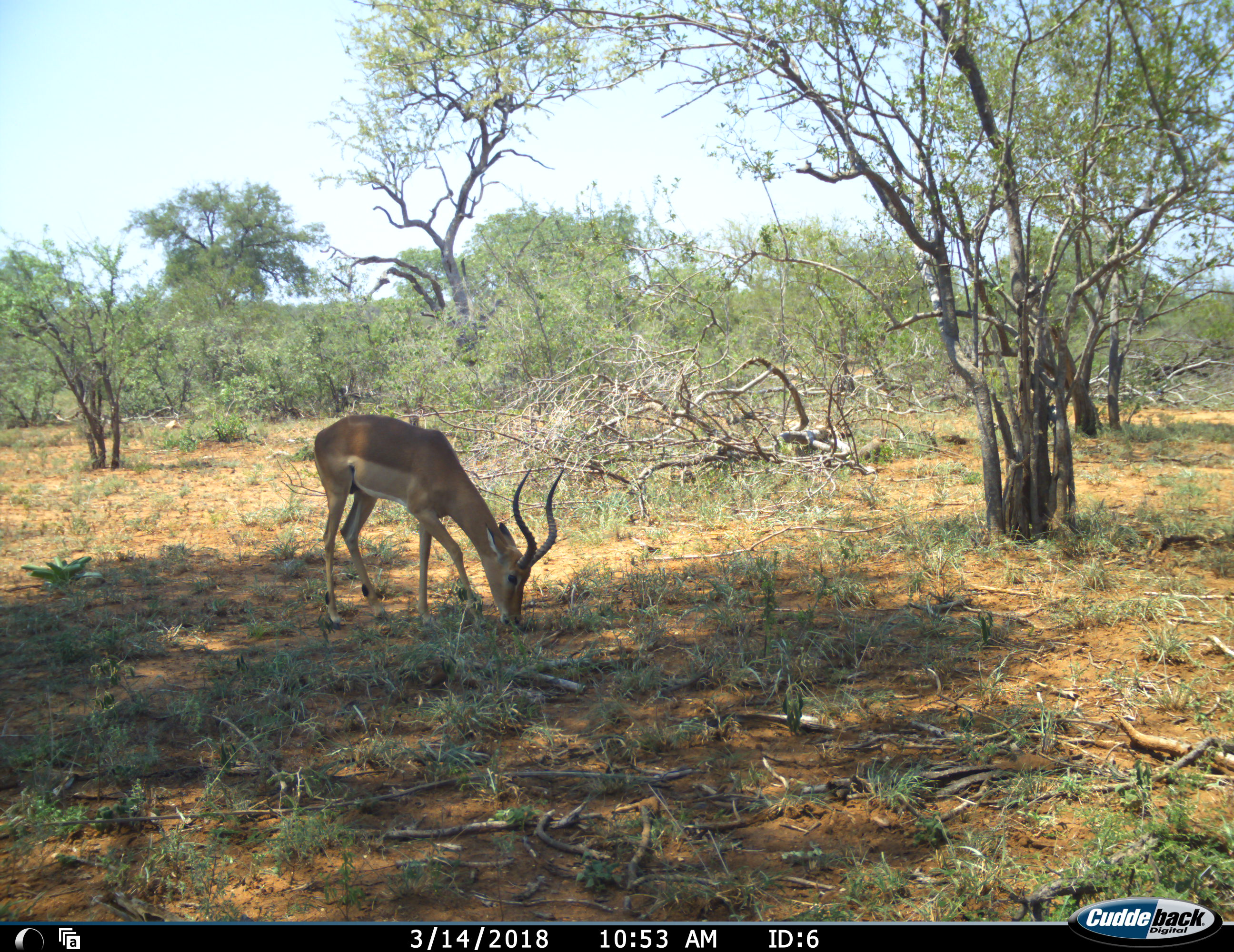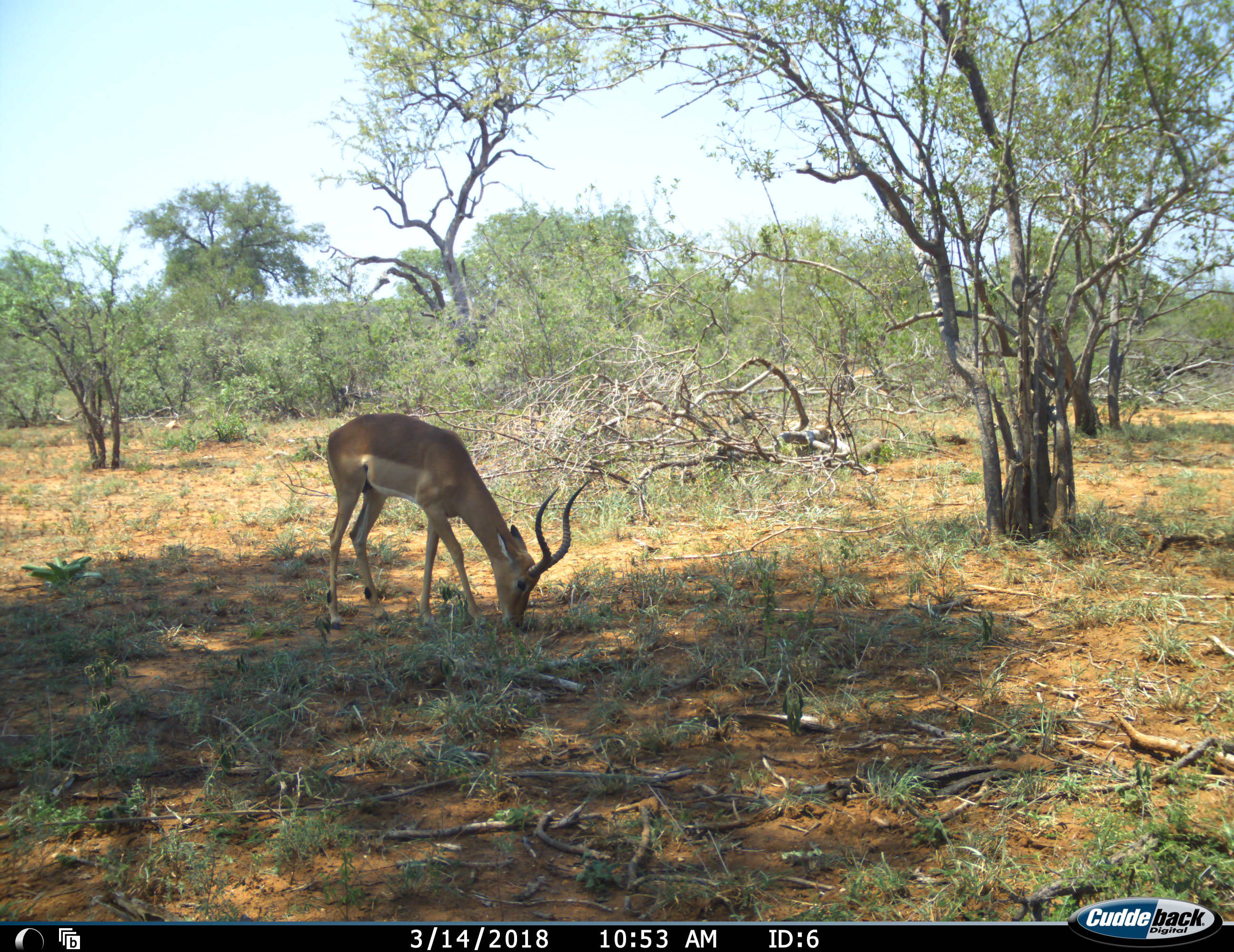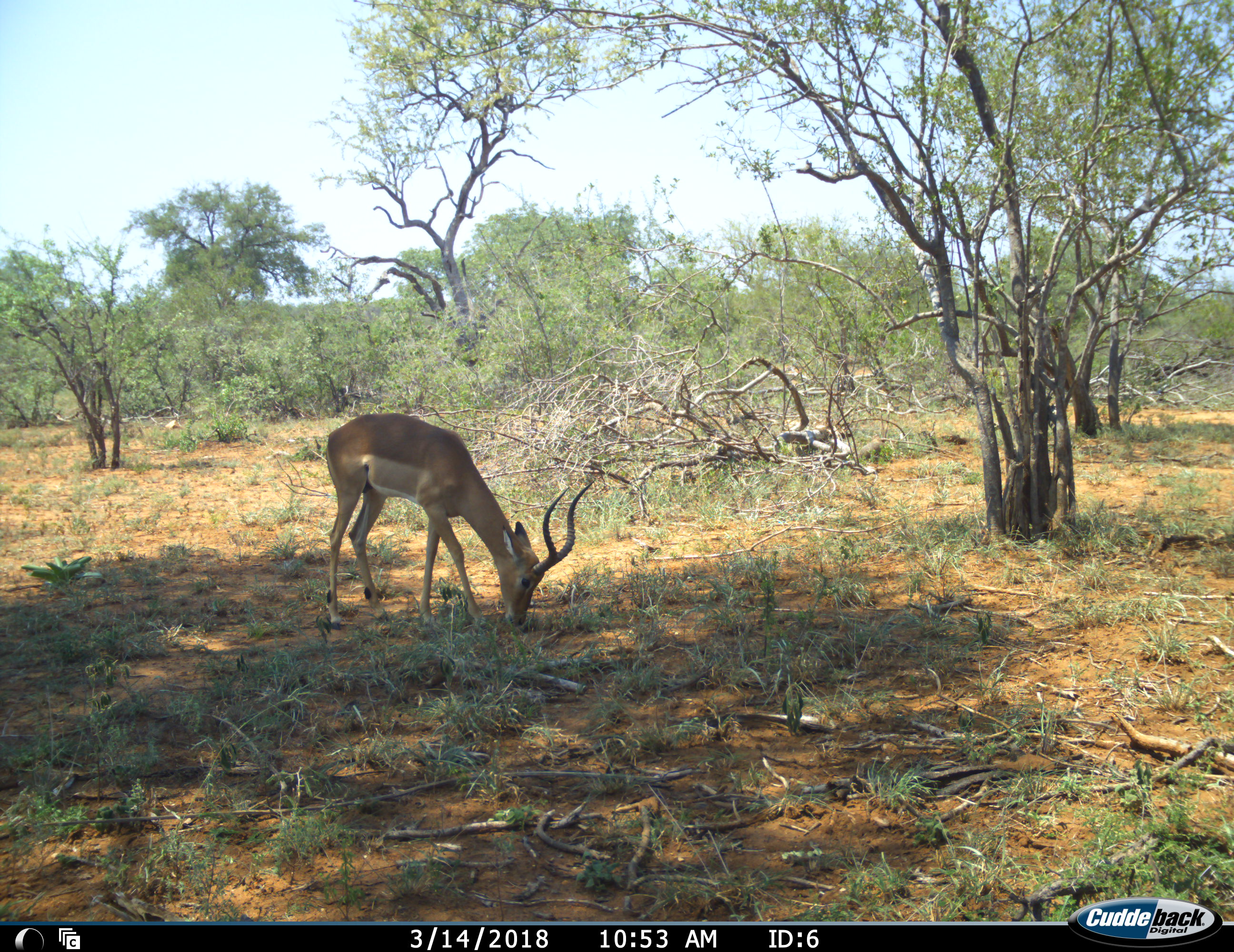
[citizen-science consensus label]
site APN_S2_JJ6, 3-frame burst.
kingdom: Animalia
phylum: Chordata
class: Mammalia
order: Artiodactyla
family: Bovidae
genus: Aepyceros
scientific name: Aepyceros melampus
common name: impala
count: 1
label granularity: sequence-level